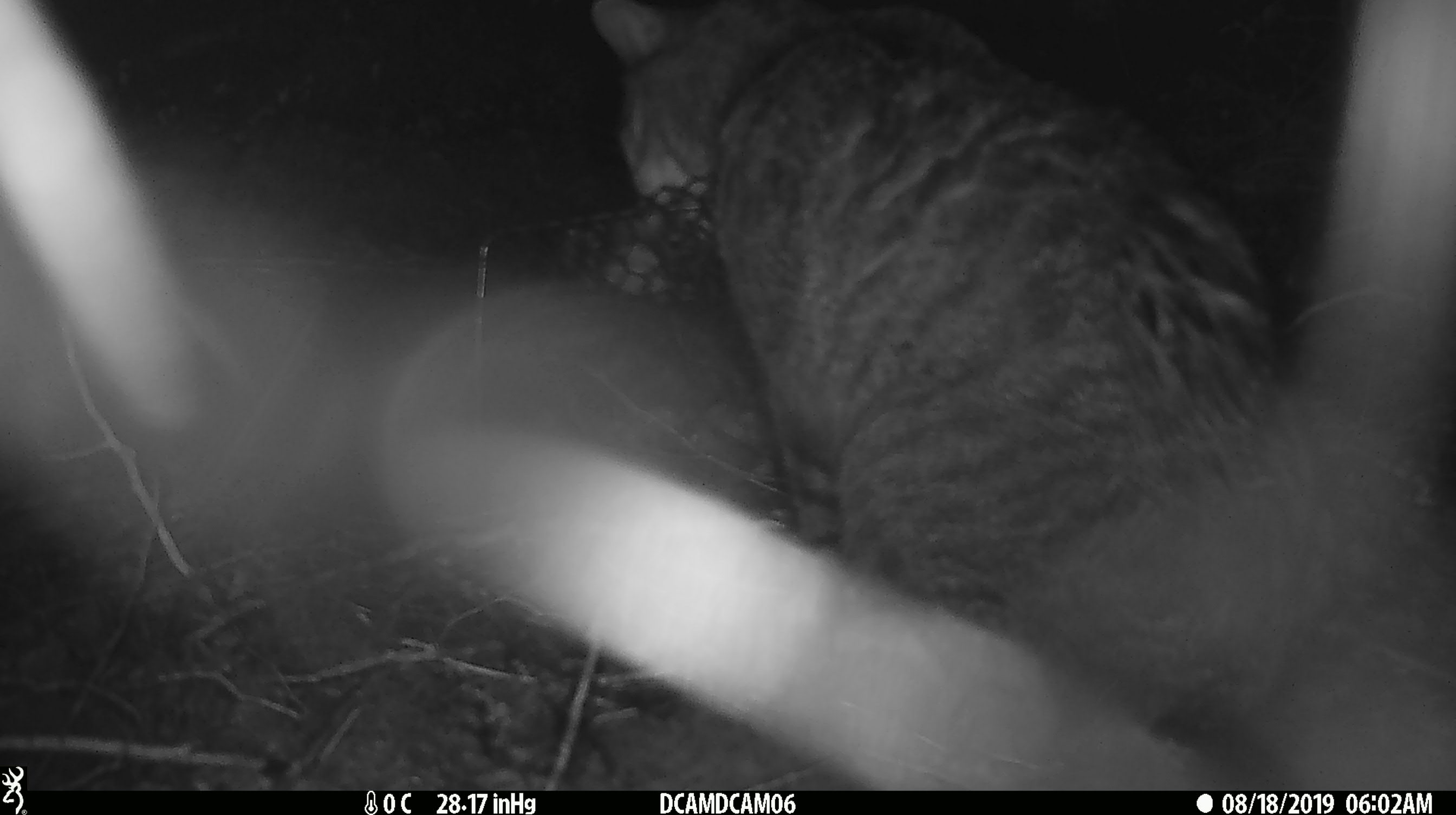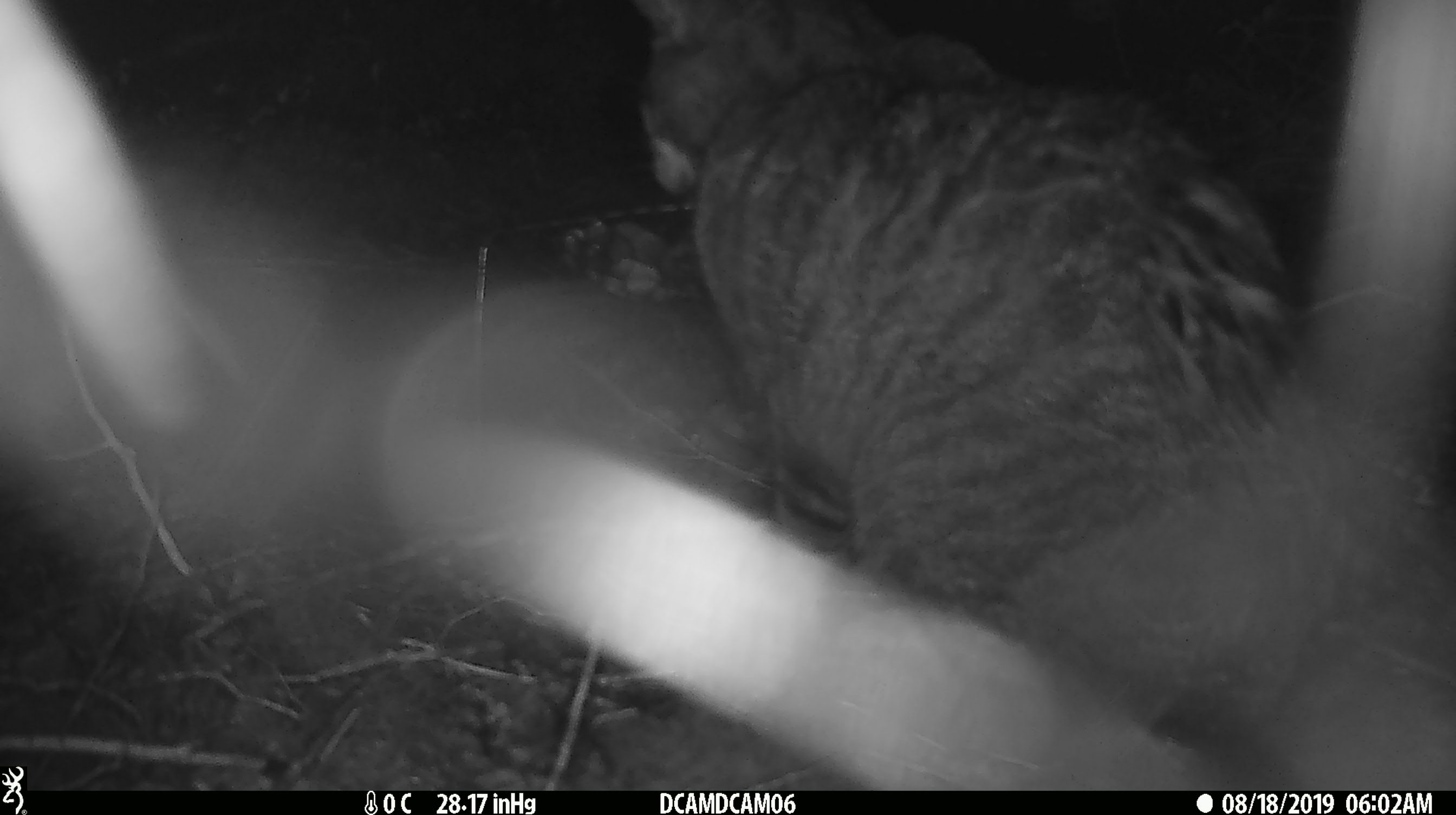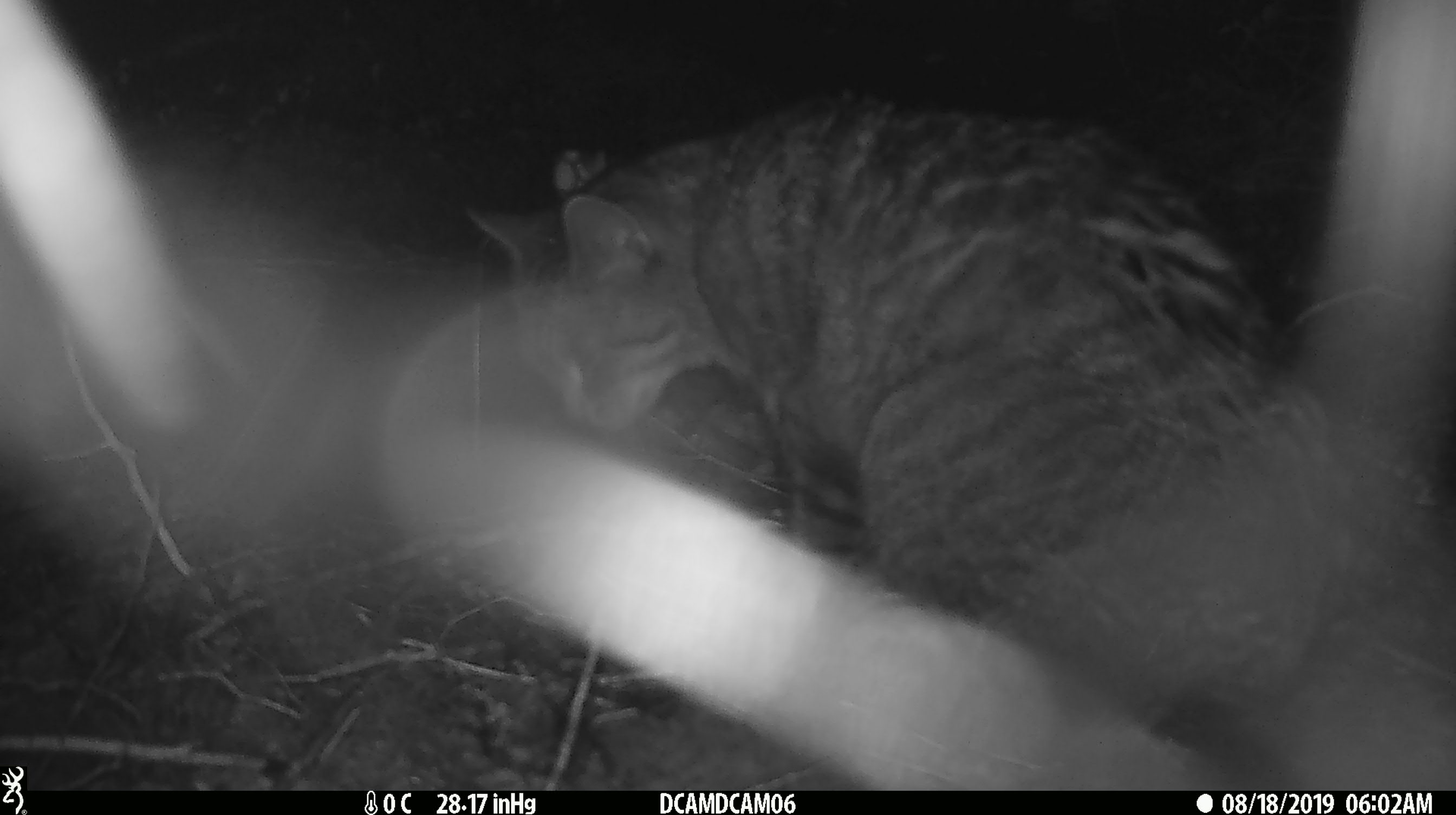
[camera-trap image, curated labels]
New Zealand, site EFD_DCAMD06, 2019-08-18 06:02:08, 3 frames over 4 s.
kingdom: Animalia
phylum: Chordata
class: Mammalia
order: Carnivora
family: Felidae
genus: Felis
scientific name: Felis catus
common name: domestic cat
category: cat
Cat (domestic cat) (Felis catus).